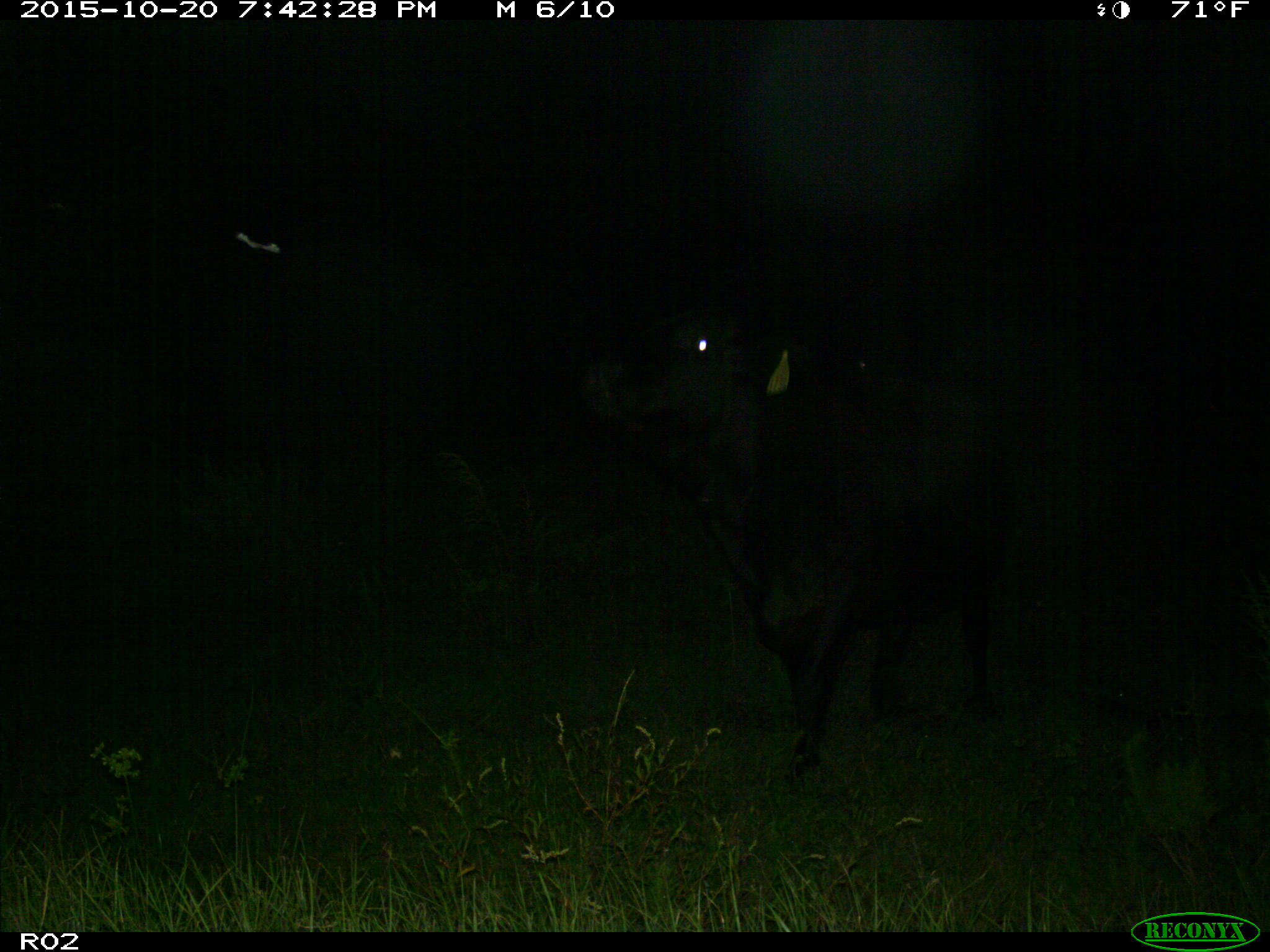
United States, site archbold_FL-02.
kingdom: Animalia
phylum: Chordata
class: Mammalia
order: Artiodactyla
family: Bovidae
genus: Bos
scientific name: Bos taurus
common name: domestic cow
Bos taurus (domestic cow).